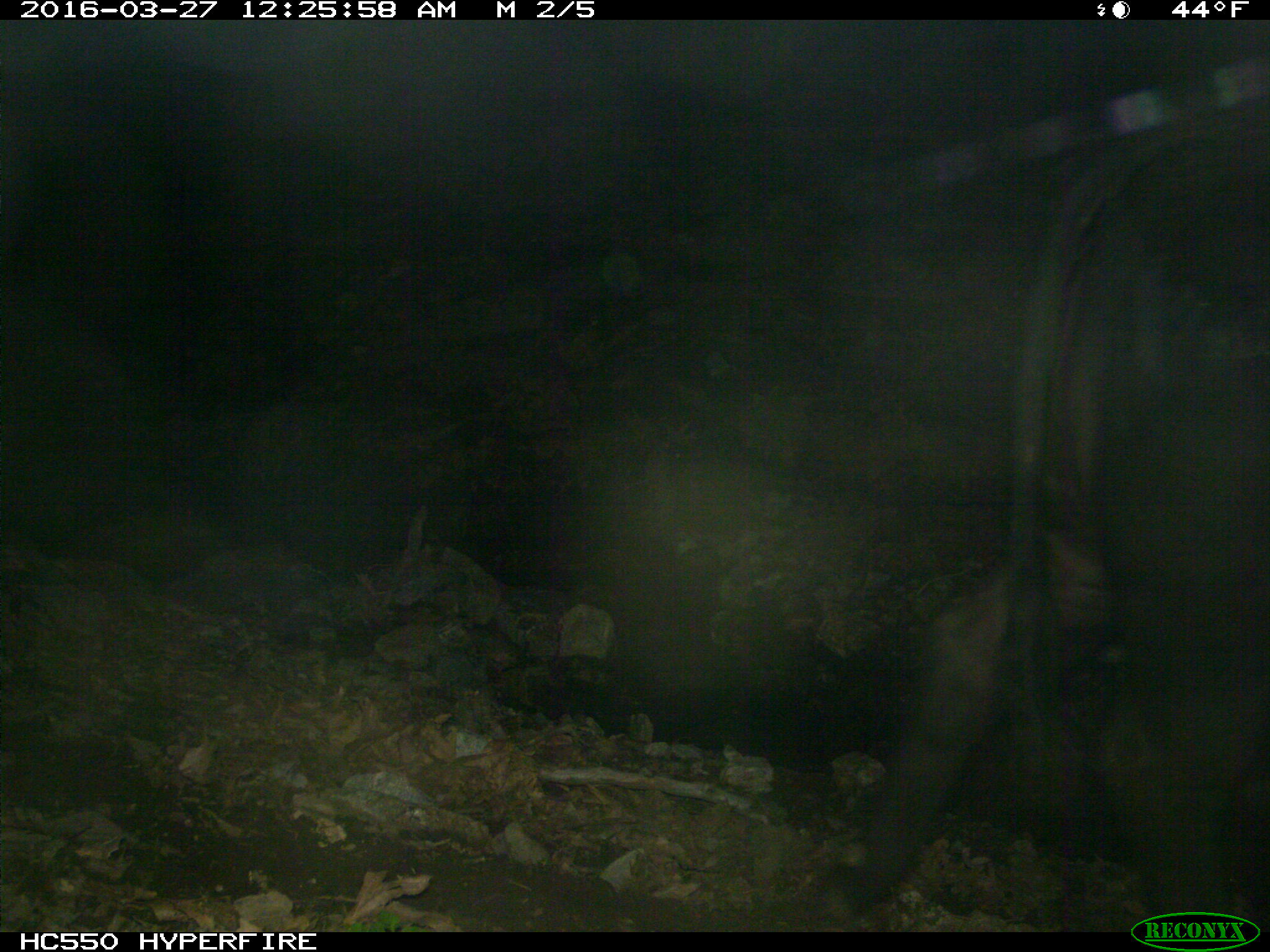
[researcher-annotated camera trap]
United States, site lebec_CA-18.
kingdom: Animalia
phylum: Chordata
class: Mammalia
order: Artiodactyla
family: Bovidae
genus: Bos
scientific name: Bos taurus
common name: domestic cow